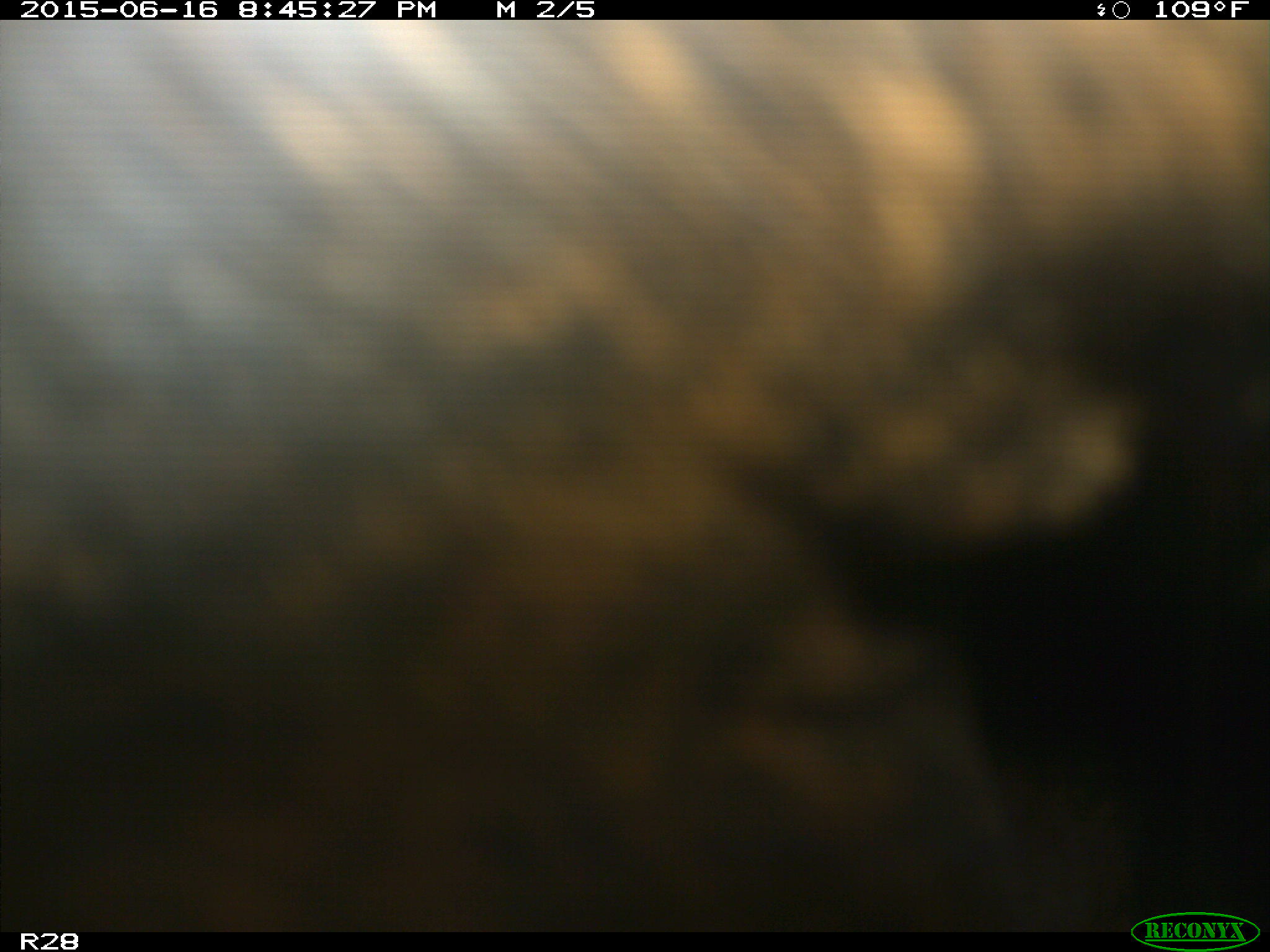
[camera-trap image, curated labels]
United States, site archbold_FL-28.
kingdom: Animalia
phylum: Chordata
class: Mammalia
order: Artiodactyla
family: Bovidae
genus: Bos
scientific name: Bos taurus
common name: domestic cow